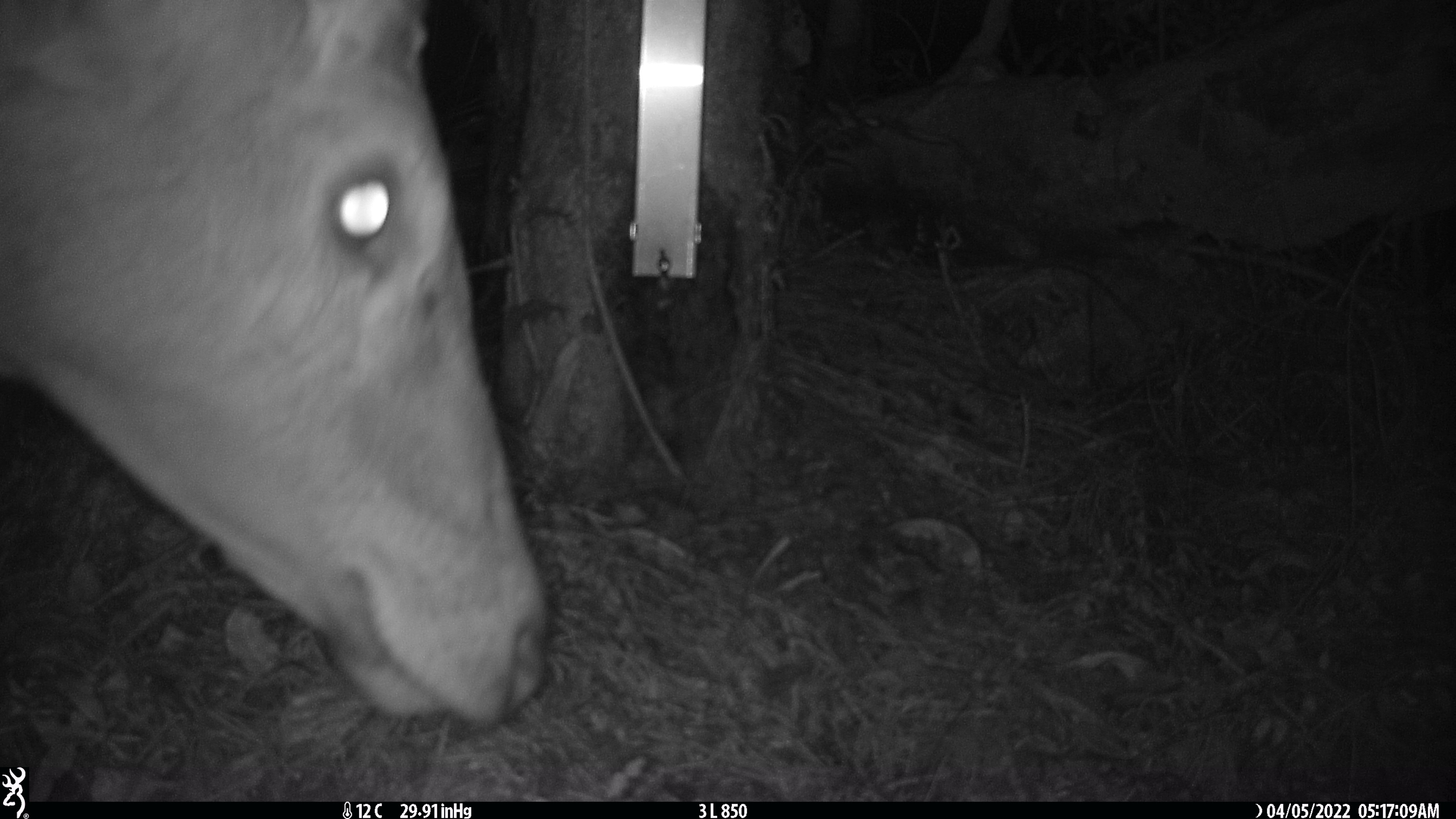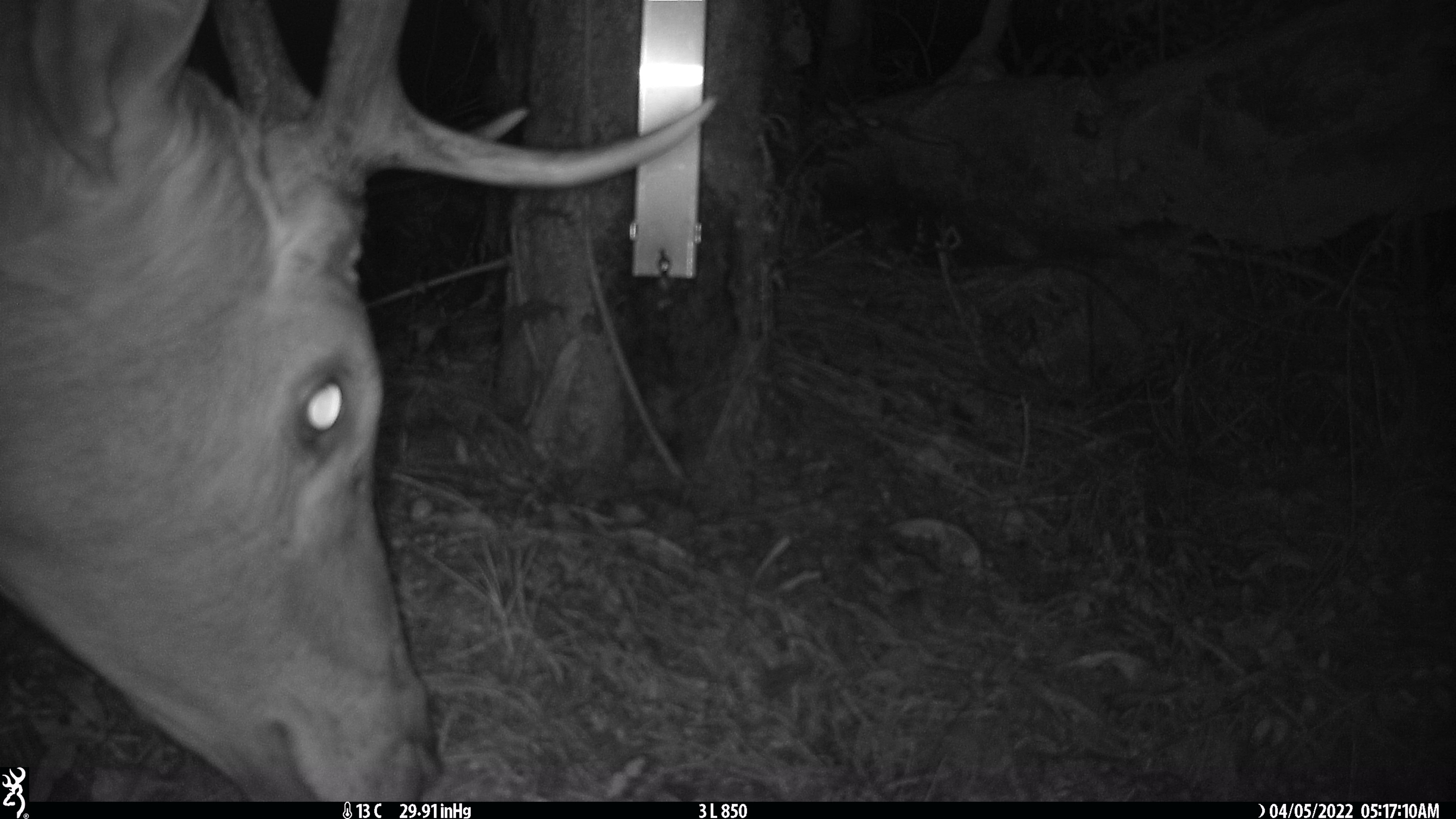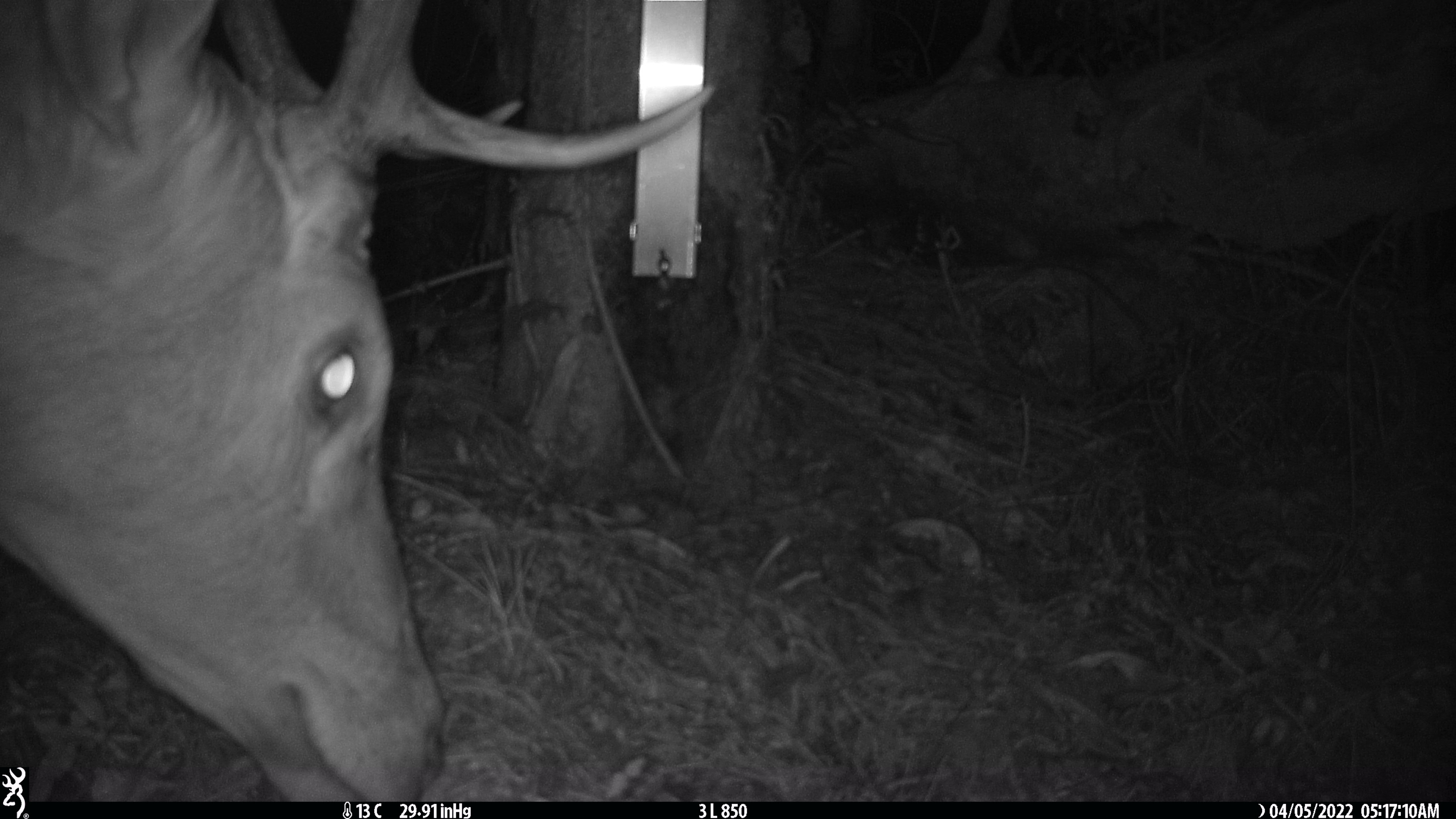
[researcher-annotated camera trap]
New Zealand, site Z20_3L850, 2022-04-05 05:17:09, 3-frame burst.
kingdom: Animalia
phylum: Chordata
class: Mammalia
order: Artiodactyla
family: Cervidae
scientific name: Cervidae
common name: deer